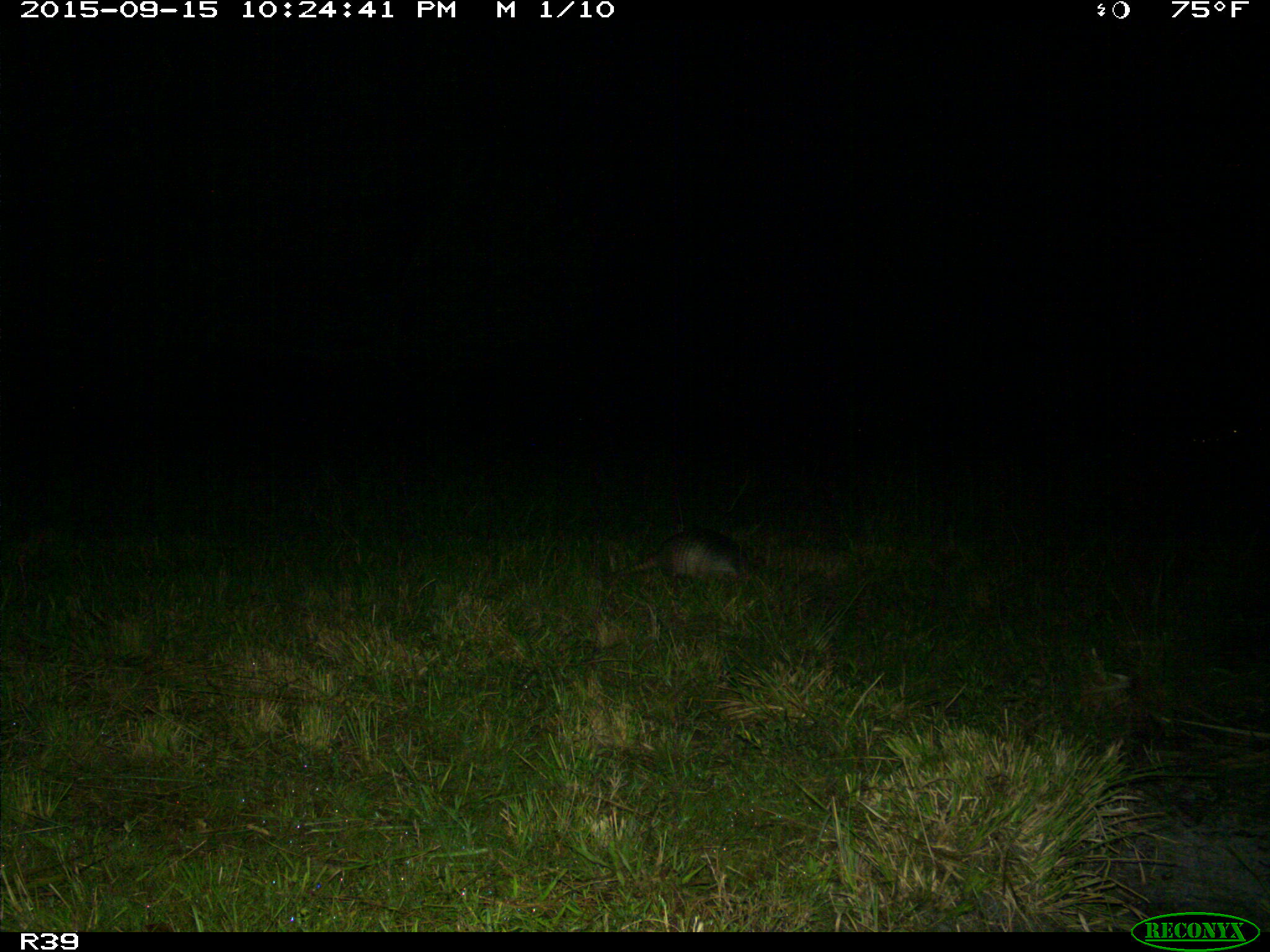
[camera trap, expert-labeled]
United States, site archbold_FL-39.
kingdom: Animalia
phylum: Chordata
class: Mammalia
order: Cingulata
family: Dasypodidae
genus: Dasypus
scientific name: Dasypus novemcinctus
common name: nine-banded armadillo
Dasypus novemcinctus (nine-banded armadillo).